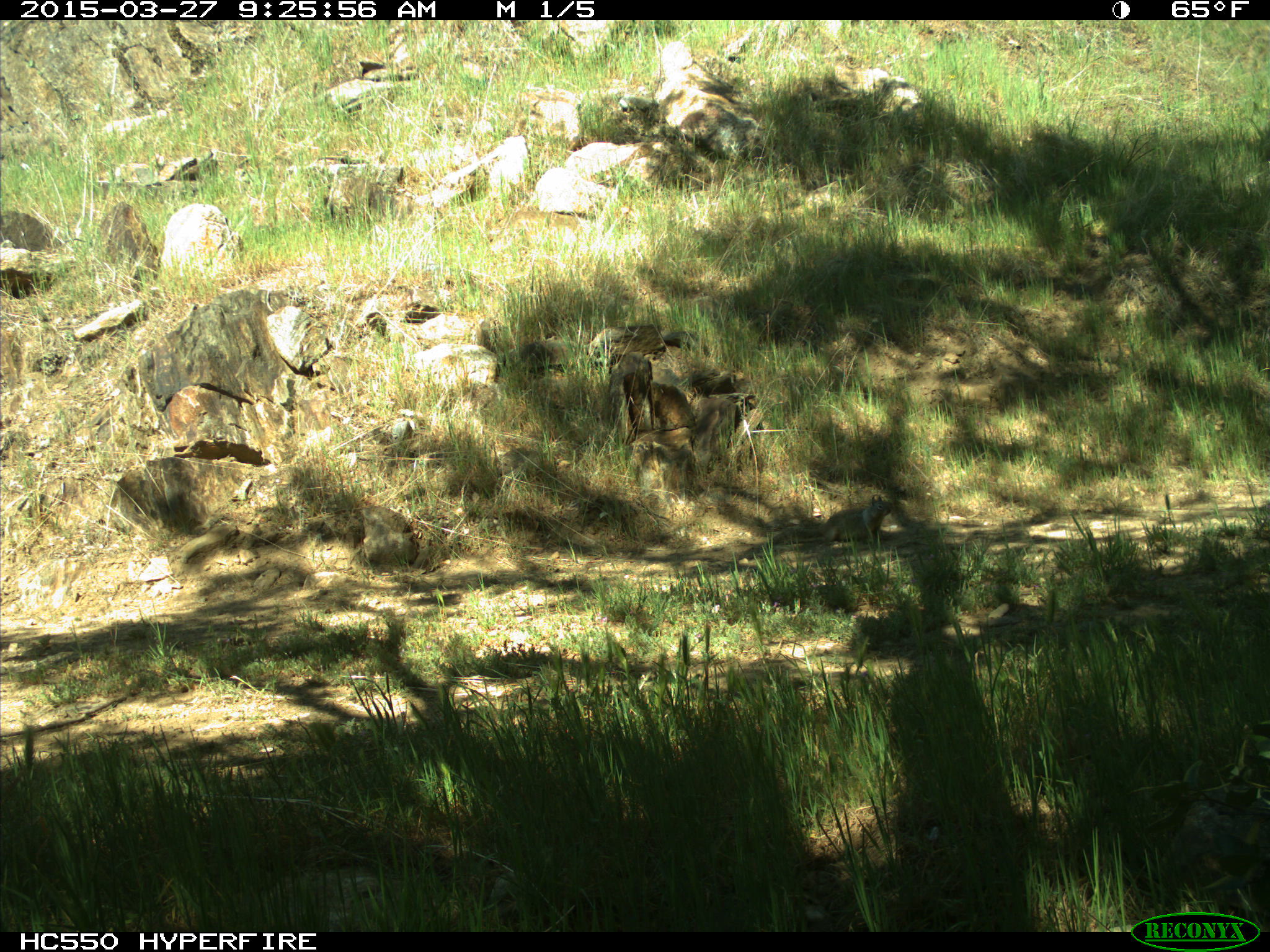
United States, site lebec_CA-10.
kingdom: Animalia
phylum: Chordata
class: Mammalia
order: Rodentia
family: Sciuridae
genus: Otospermophilus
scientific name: Otospermophilus beecheyi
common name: california ground squirrel